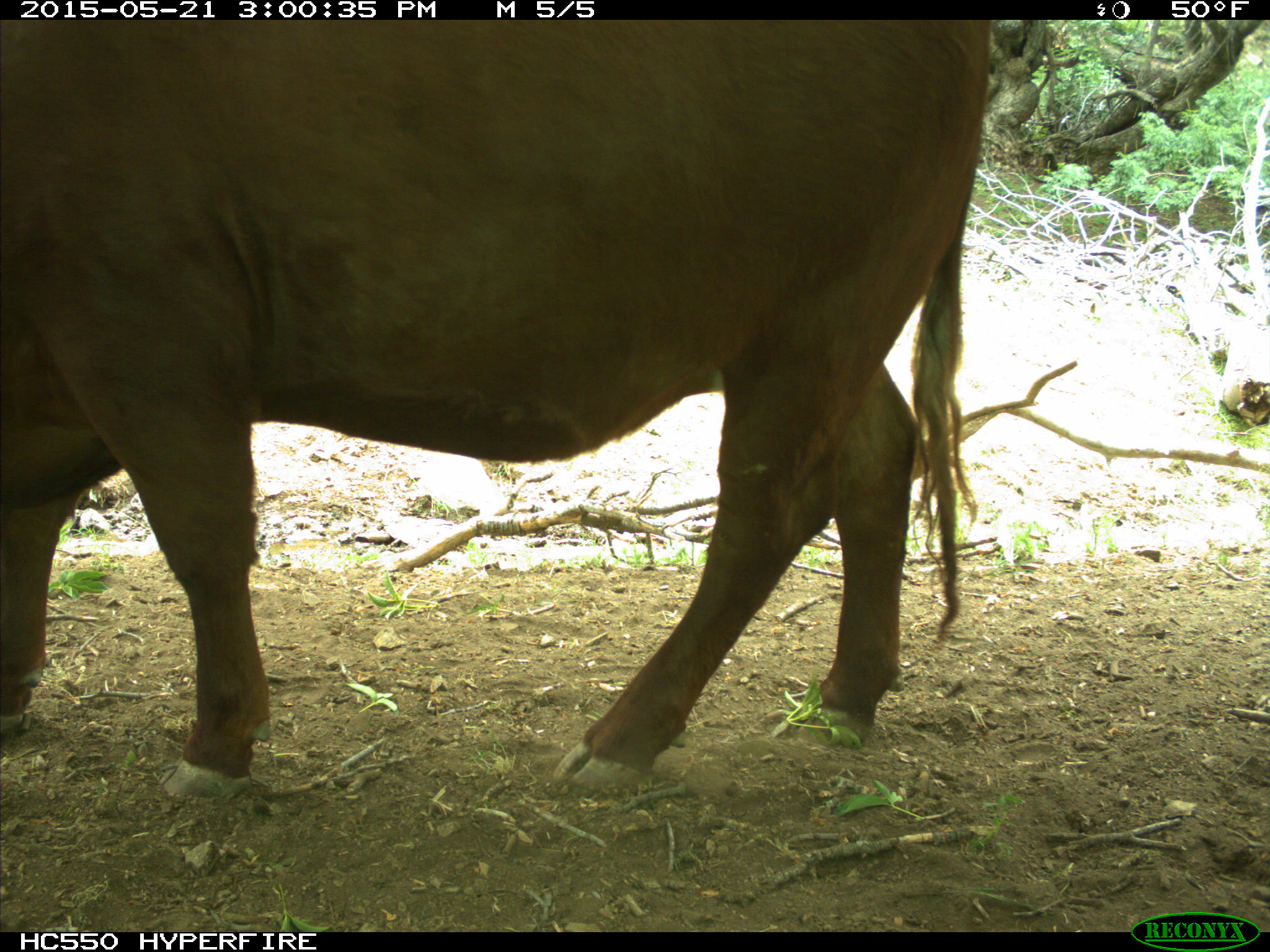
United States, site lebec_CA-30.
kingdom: Animalia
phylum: Chordata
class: Mammalia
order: Artiodactyla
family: Bovidae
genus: Bos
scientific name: Bos taurus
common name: domestic cow